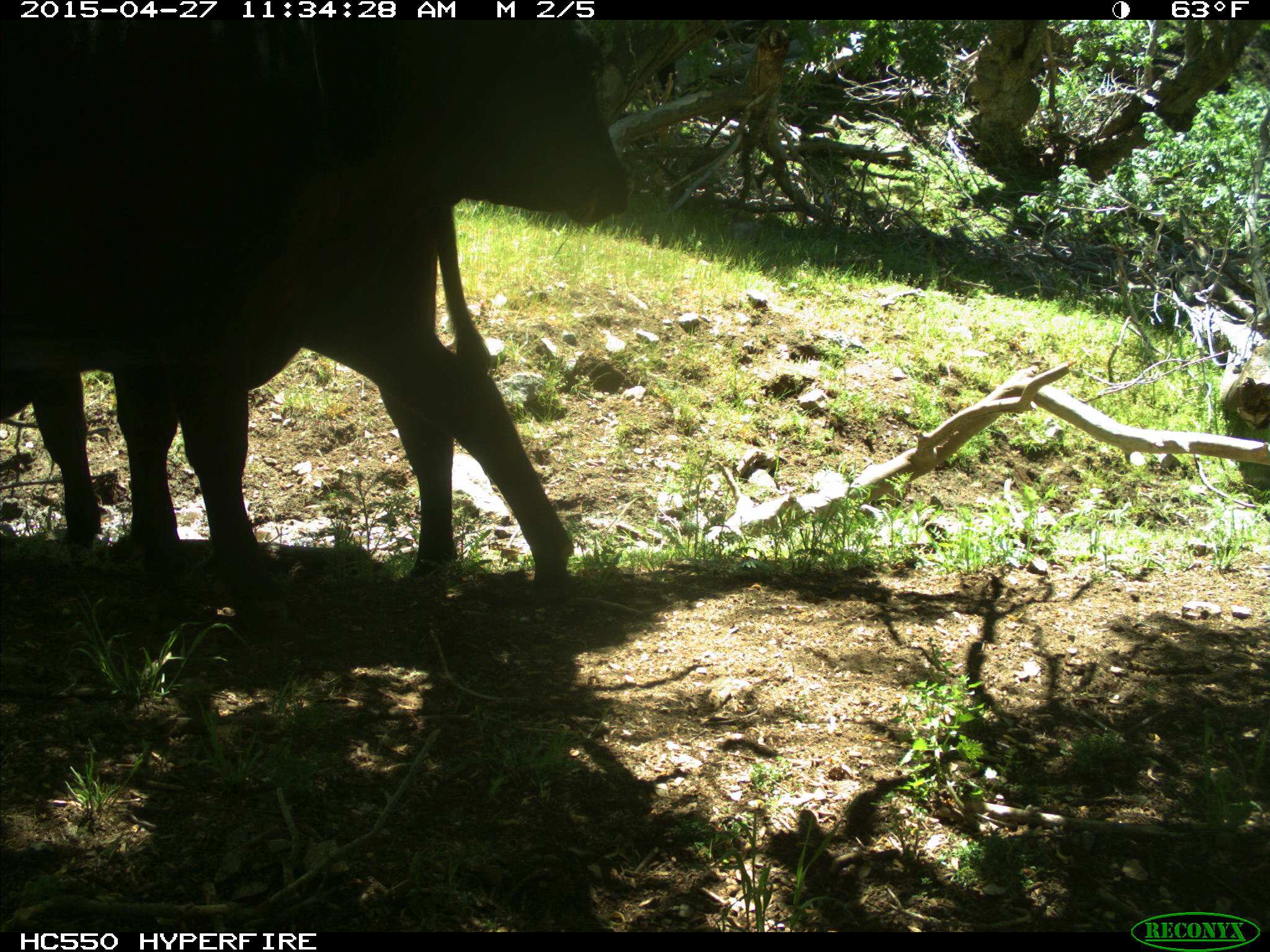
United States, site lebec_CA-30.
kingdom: Animalia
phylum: Chordata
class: Mammalia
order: Artiodactyla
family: Bovidae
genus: Bos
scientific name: Bos taurus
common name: domestic cow